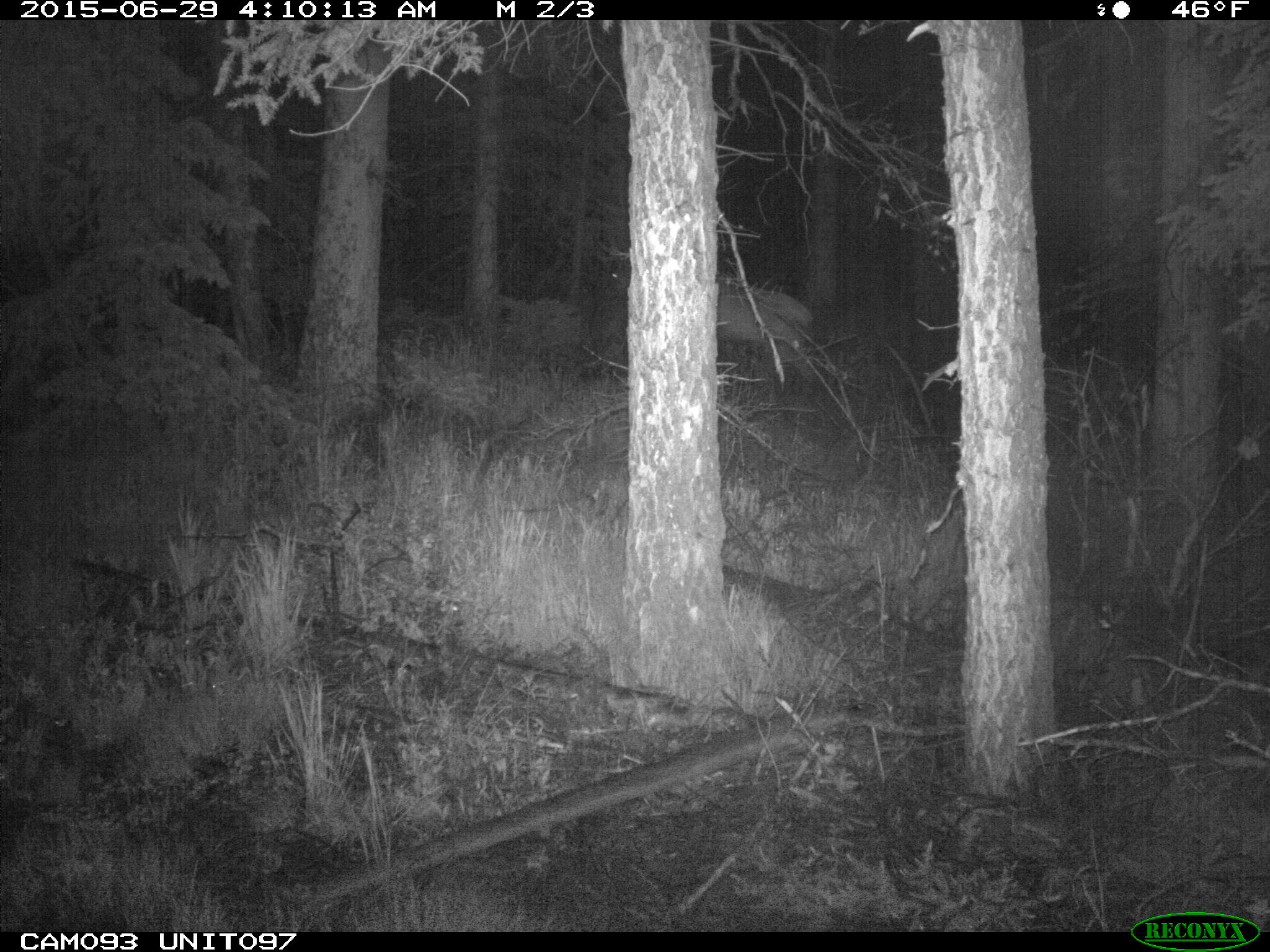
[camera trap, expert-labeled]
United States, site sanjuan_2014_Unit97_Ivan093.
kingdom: Animalia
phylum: Chordata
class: Mammalia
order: Artiodactyla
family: Cervidae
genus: Cervus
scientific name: Cervus elaphus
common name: red deer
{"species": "Cervus elaphus (red deer)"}